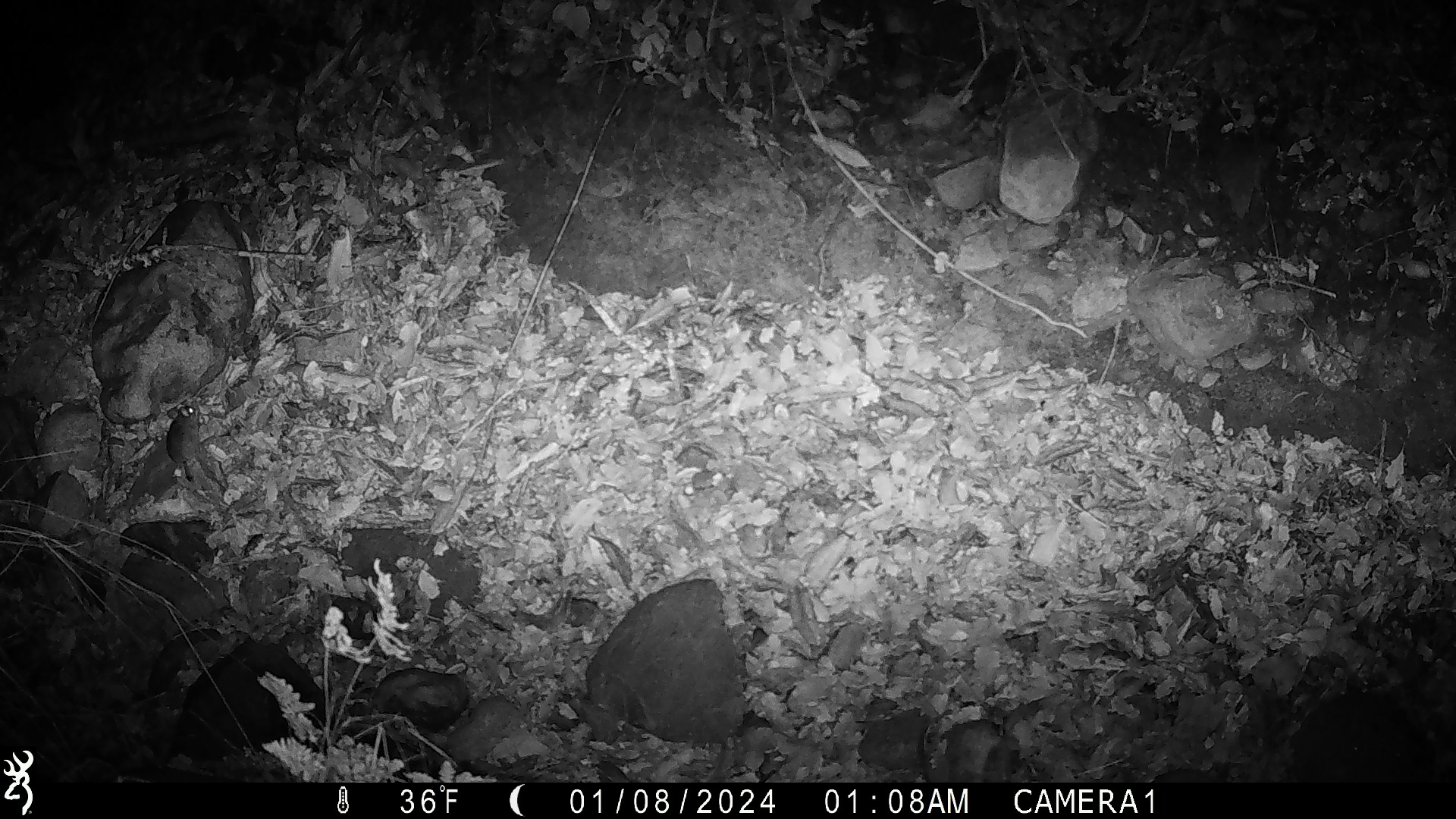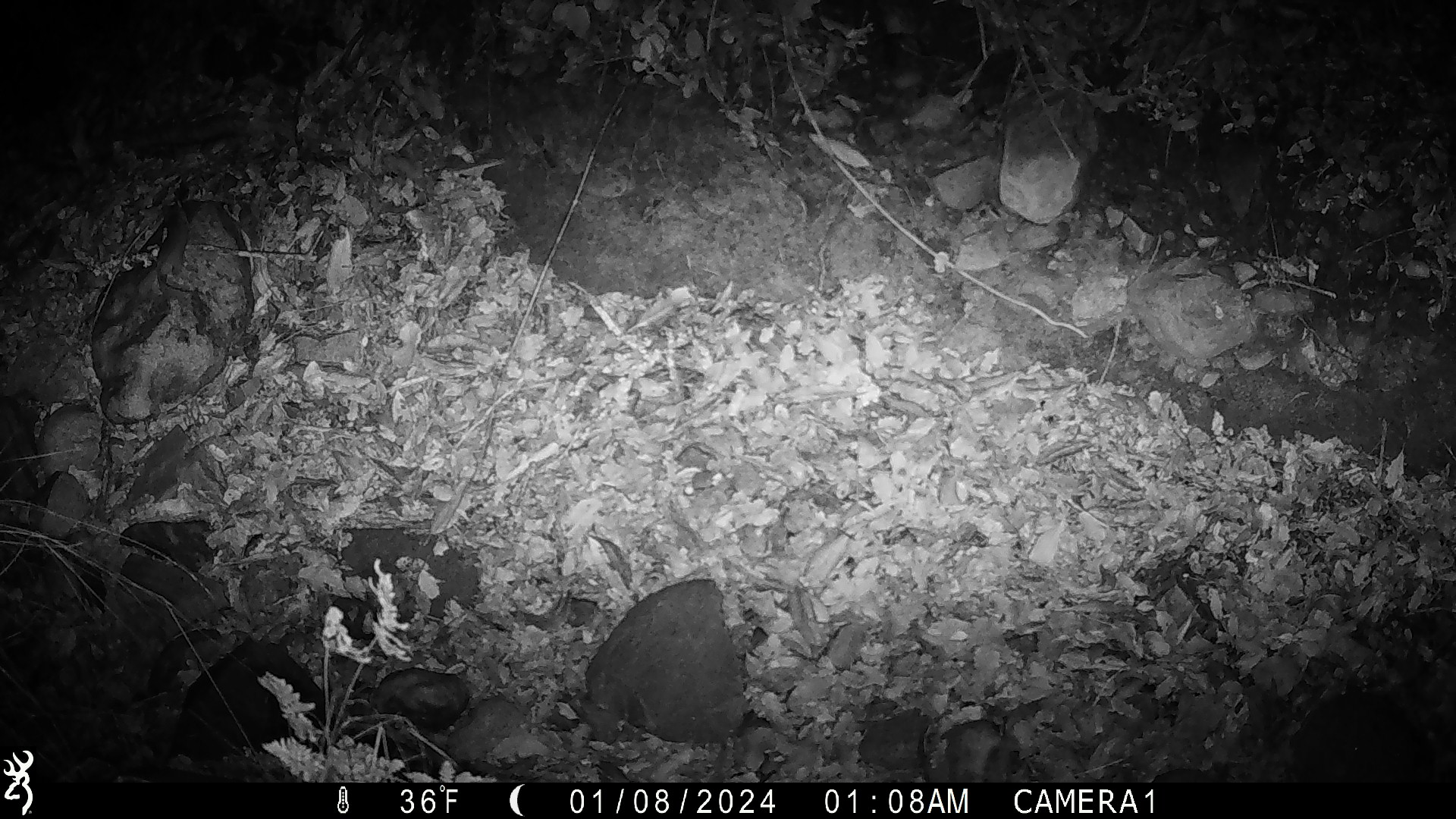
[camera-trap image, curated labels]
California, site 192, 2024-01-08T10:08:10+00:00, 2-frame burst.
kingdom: Animalia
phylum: Chordata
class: Mammalia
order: Rodentia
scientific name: Rodentia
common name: mouse or rat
Mouse or rat (Rodentia).